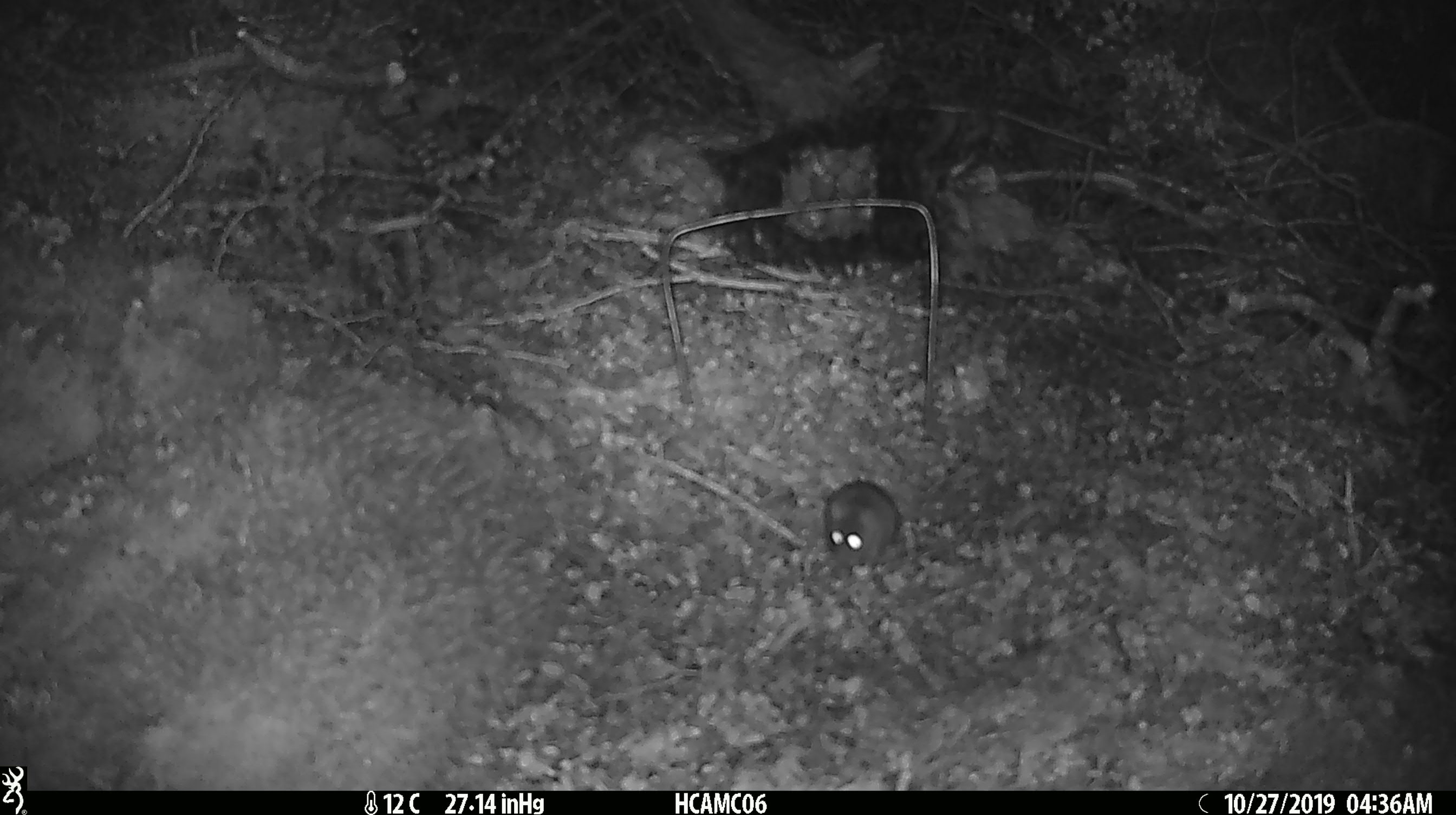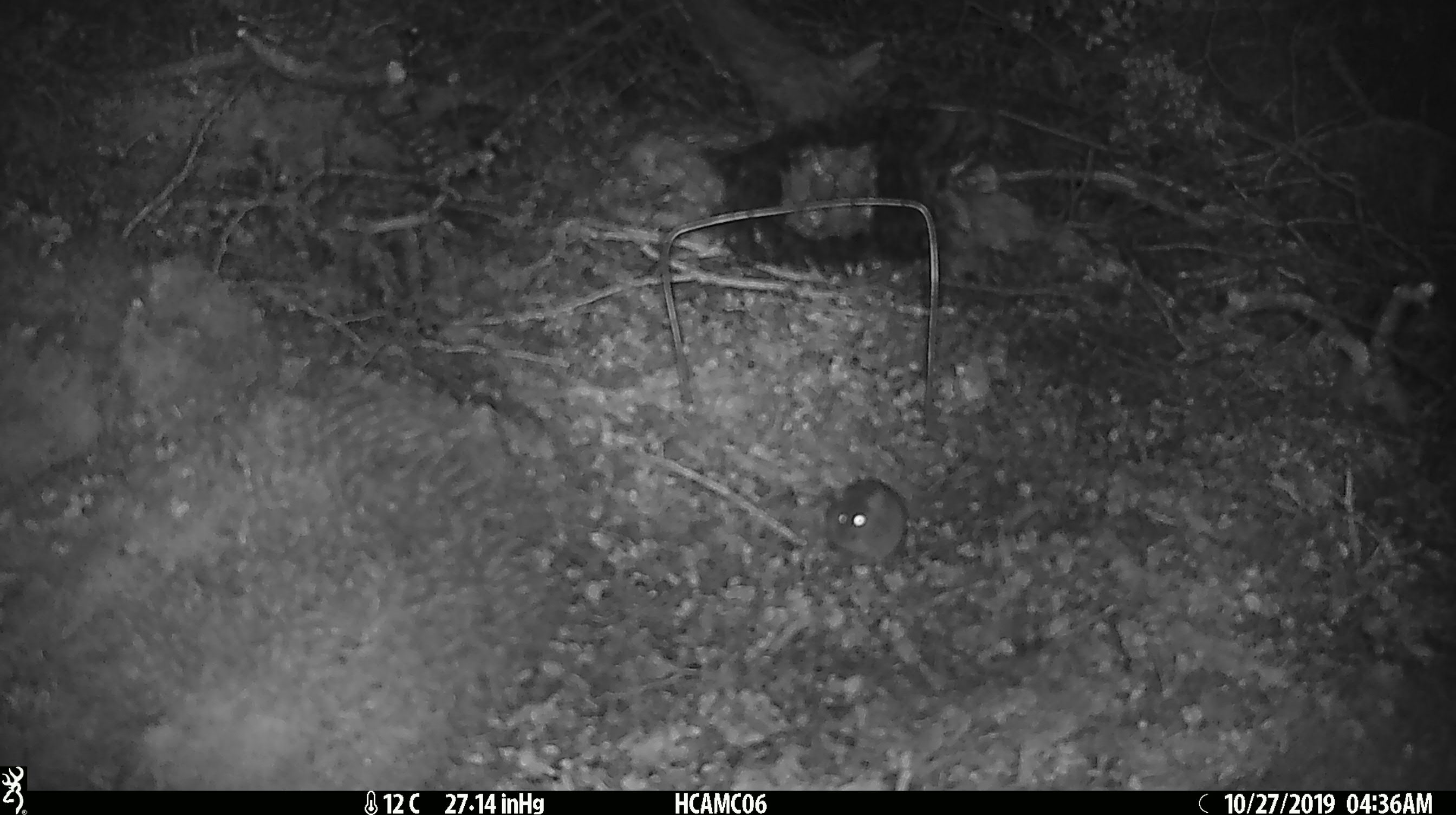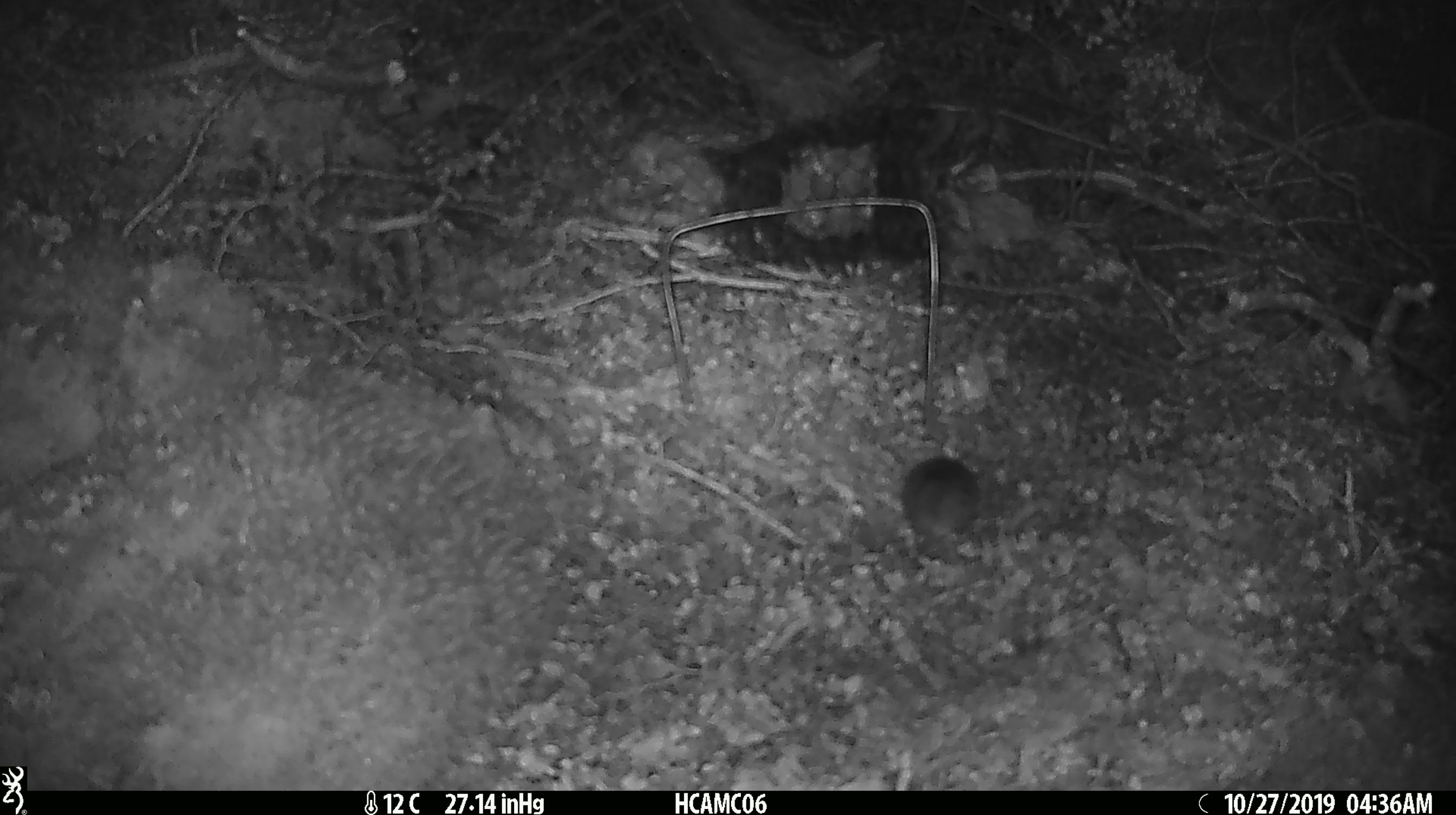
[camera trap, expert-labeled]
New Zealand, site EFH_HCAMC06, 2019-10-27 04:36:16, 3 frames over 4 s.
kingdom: Animalia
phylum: Chordata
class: Mammalia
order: Rodentia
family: Muridae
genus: Mus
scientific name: Mus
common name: mouse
Mouse (Mus).